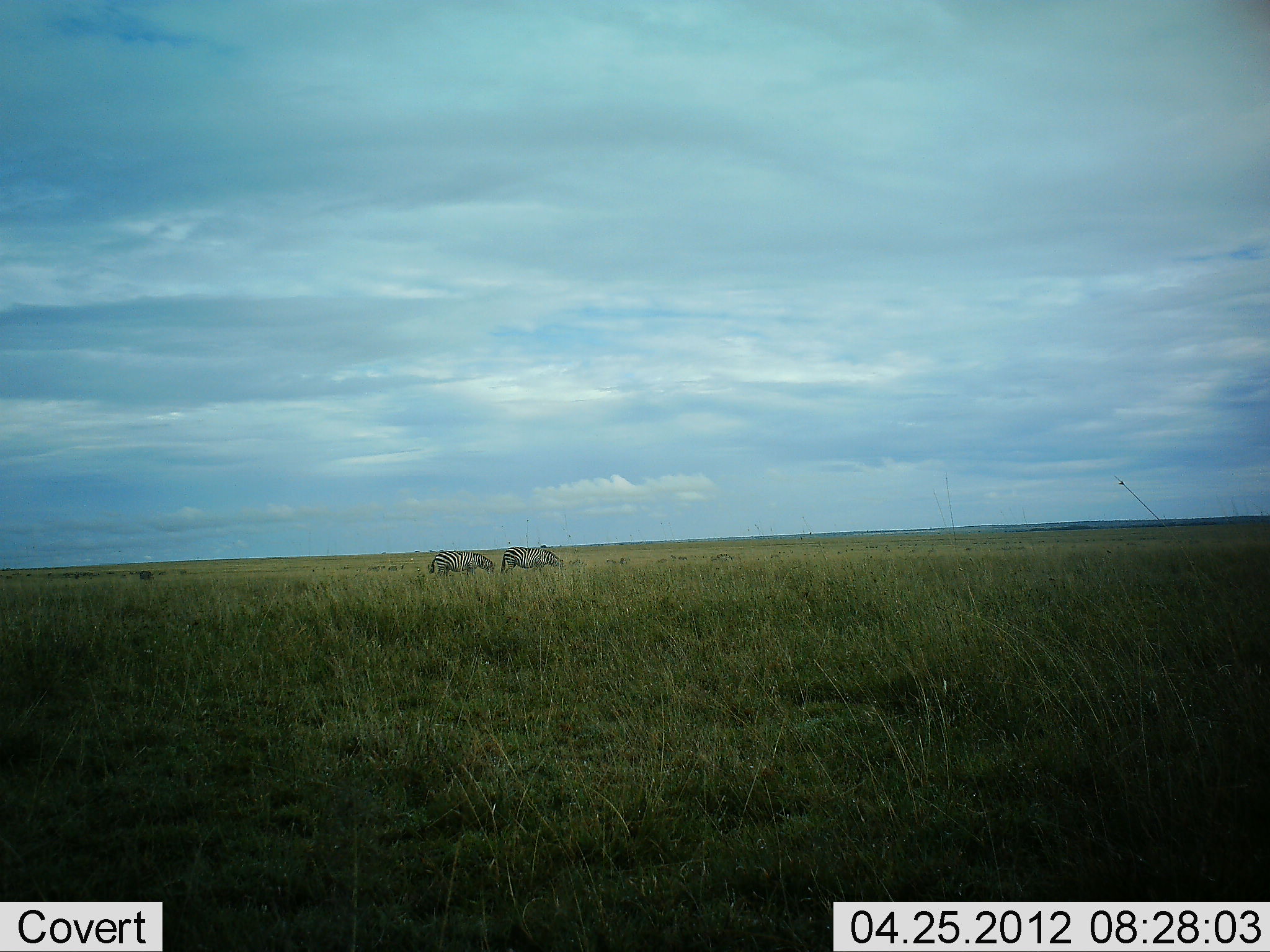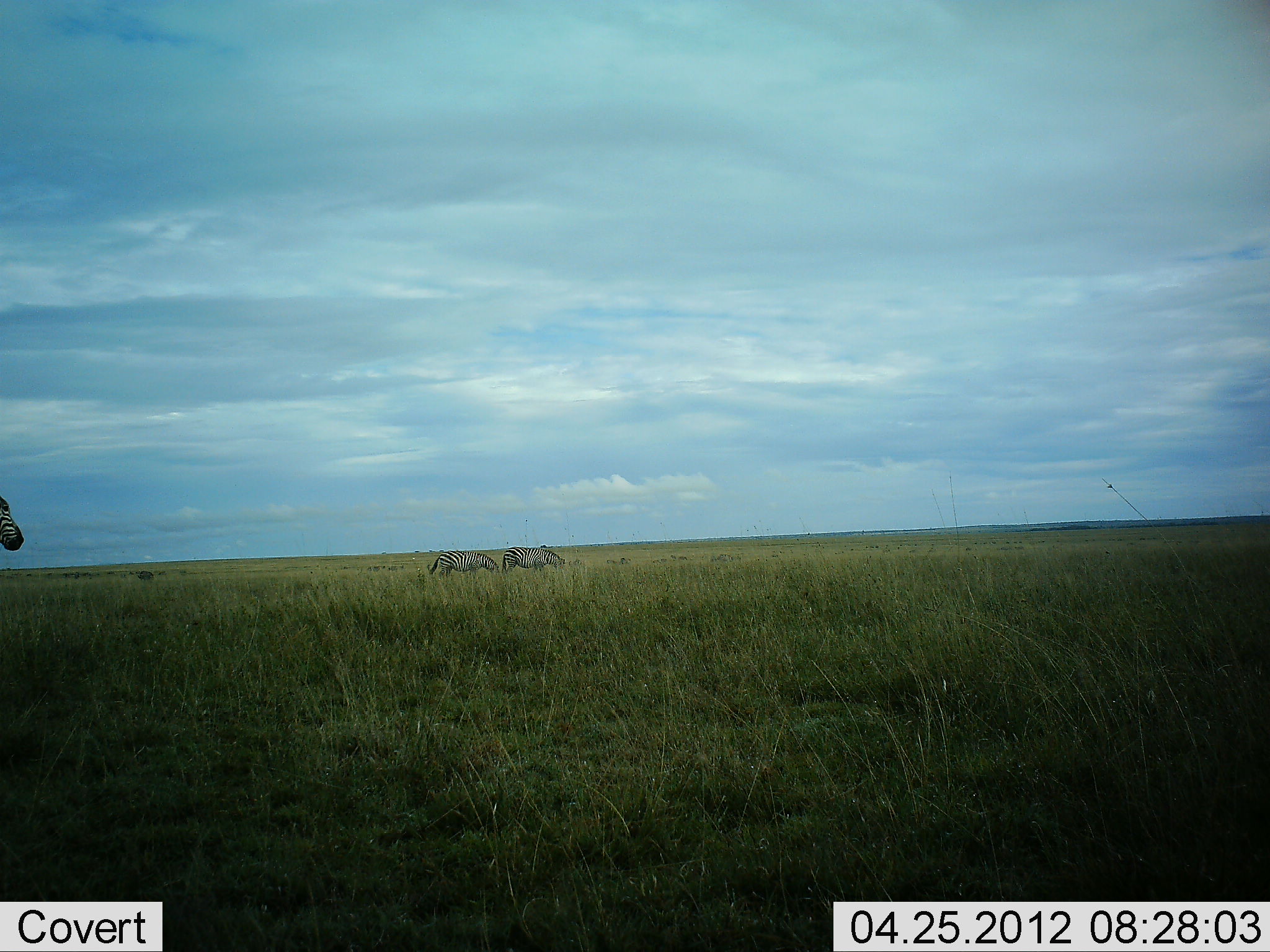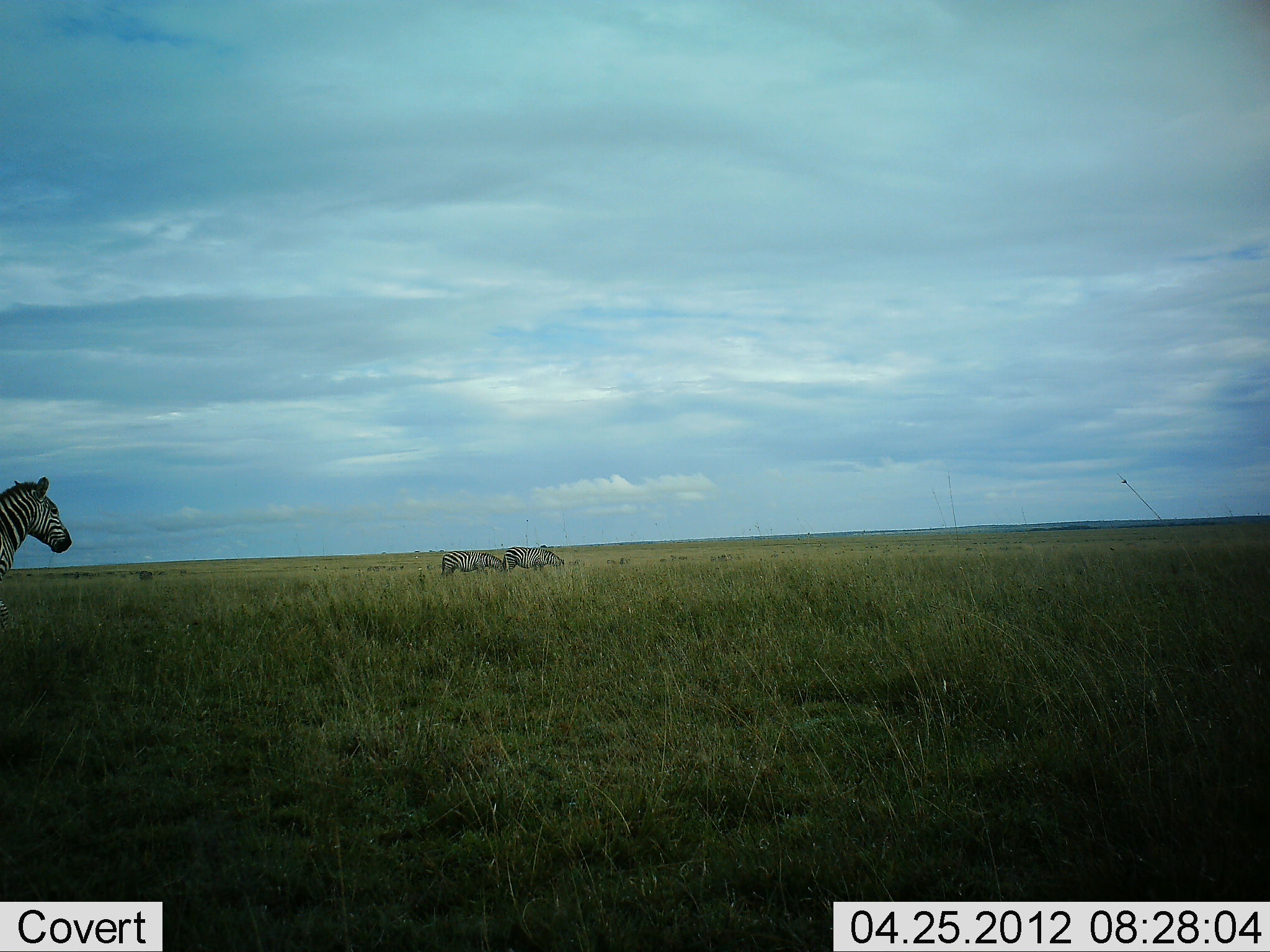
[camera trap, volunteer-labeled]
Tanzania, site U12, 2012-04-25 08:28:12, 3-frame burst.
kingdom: Animalia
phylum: Chordata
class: Mammalia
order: Perissodactyla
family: Equidae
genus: Equus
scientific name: Equus quagga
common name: plains zebra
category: zebra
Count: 3.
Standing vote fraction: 37%.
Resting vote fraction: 0%.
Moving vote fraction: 63%.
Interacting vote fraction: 0%.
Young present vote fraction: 0%.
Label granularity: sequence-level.